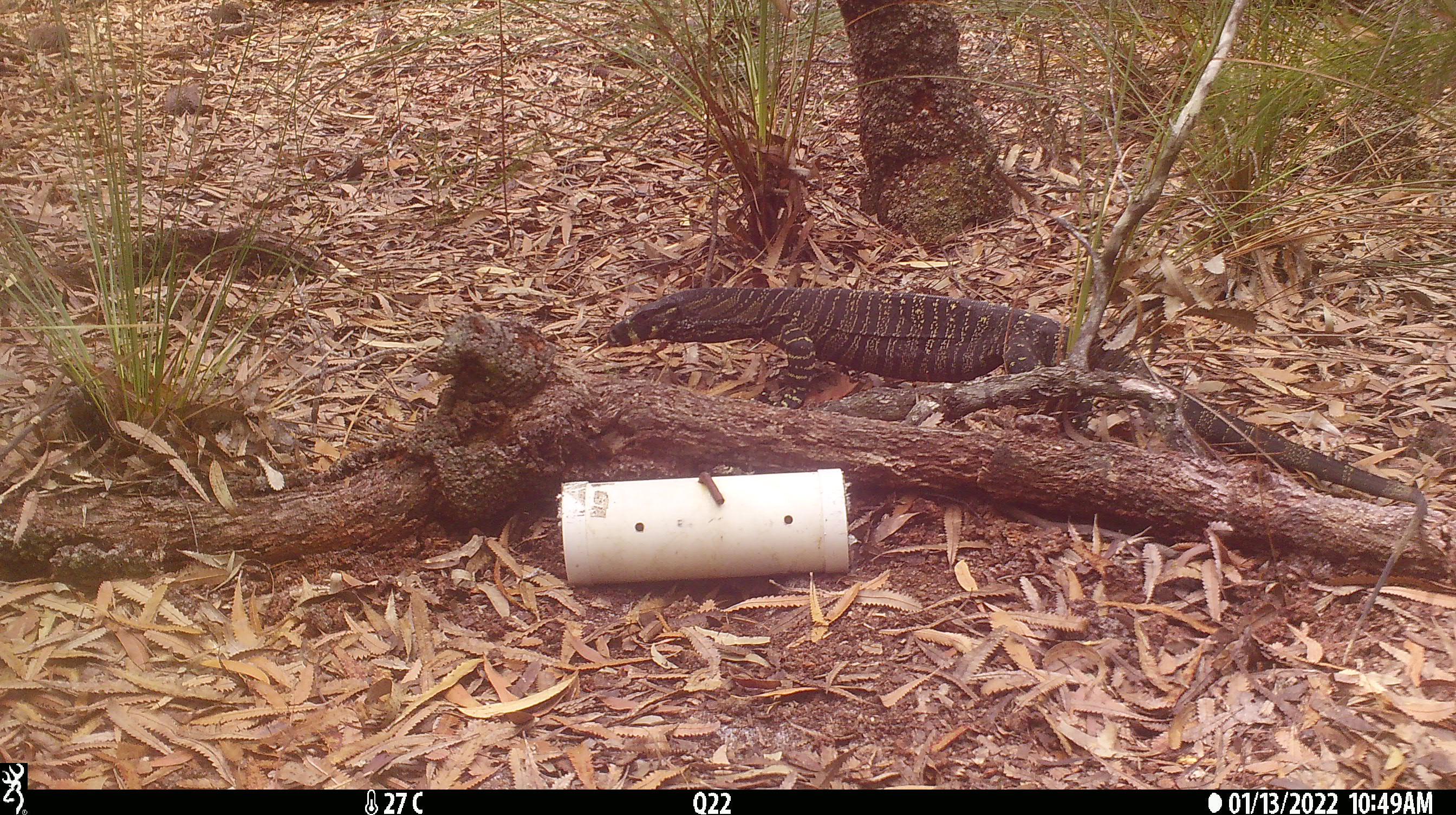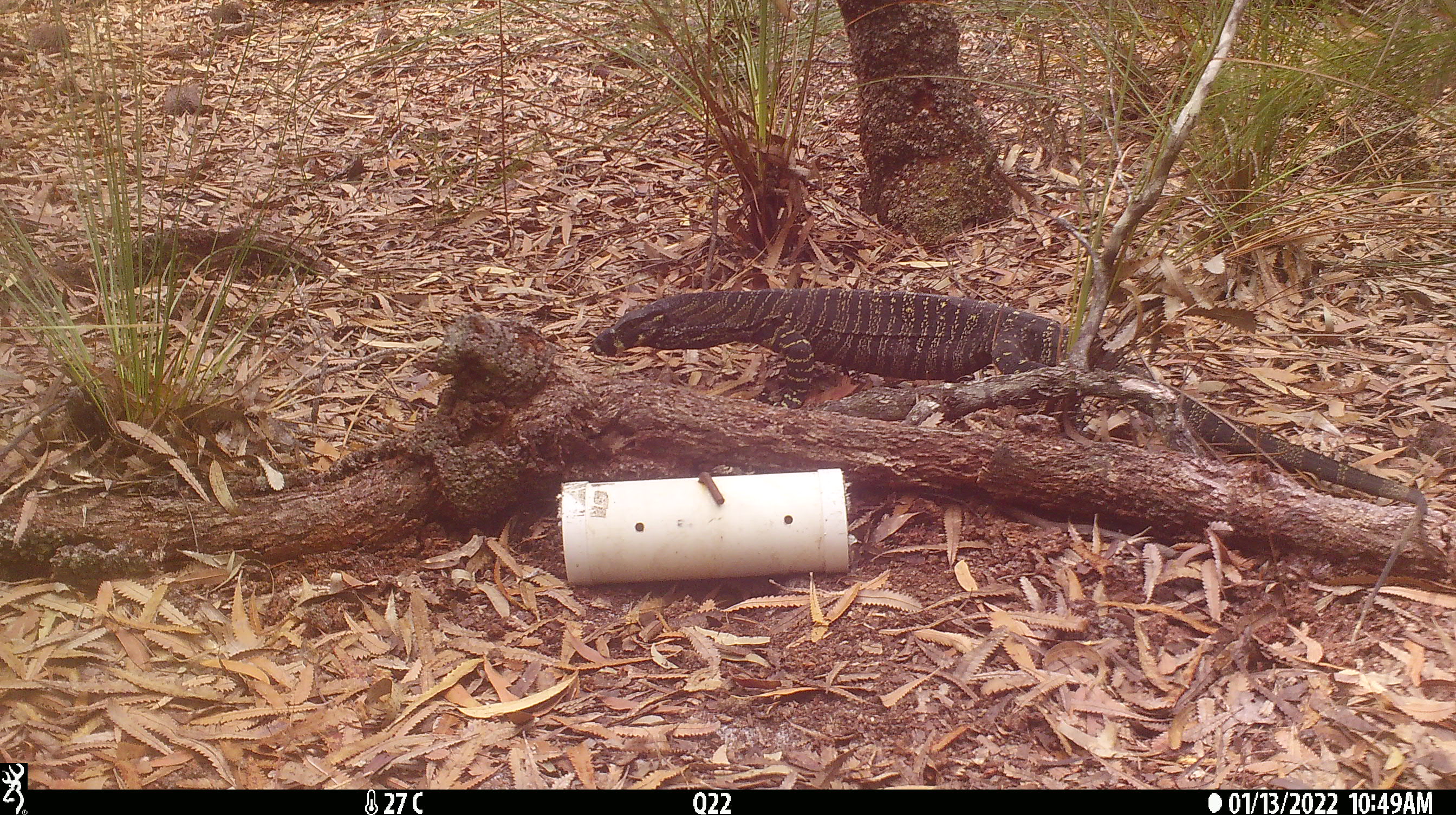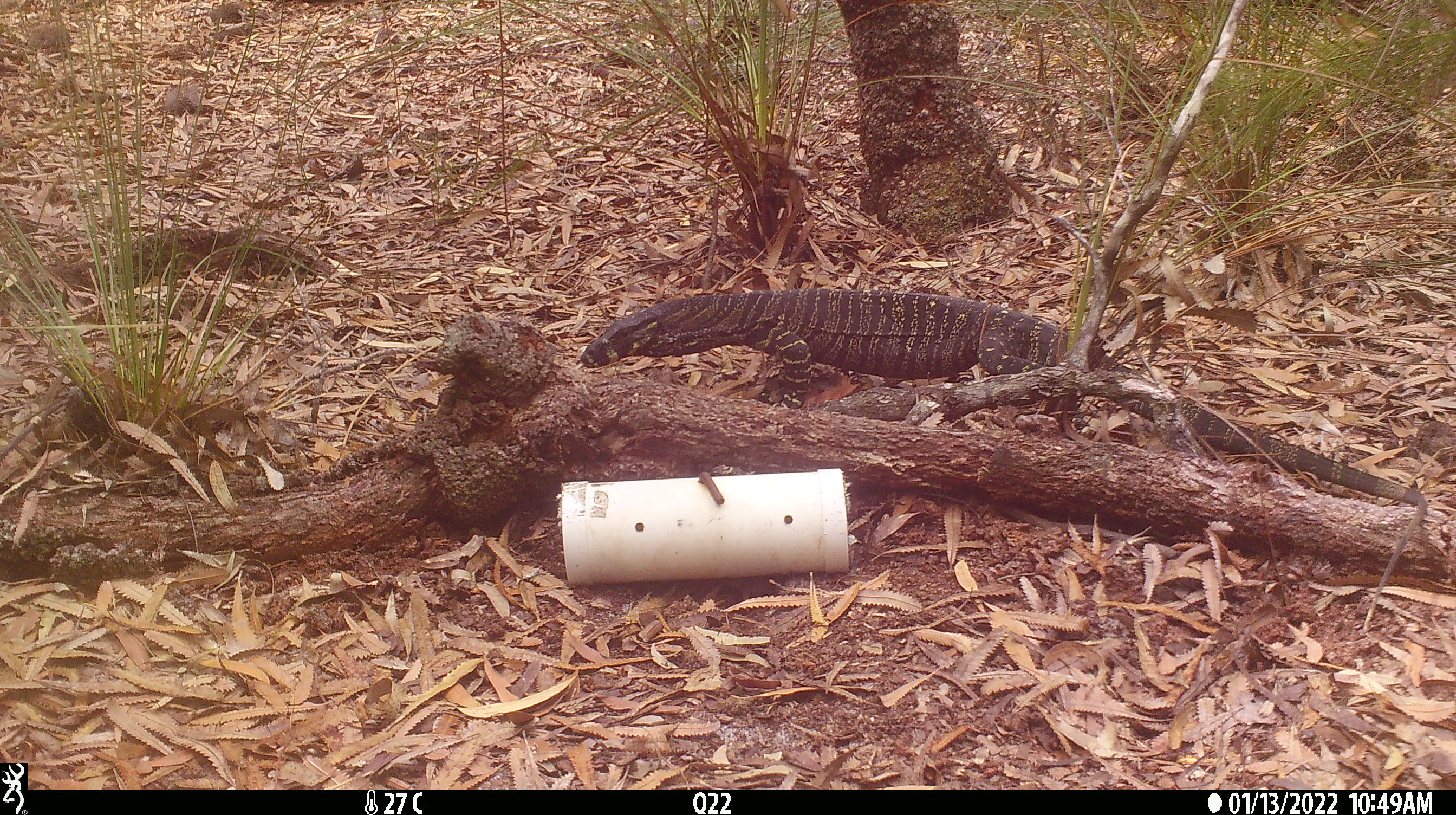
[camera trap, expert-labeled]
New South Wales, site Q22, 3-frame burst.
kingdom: Animalia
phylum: Chordata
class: Reptilia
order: Squamata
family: Varanidae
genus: Varanus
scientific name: Varanus varius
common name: lace monitor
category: goanna